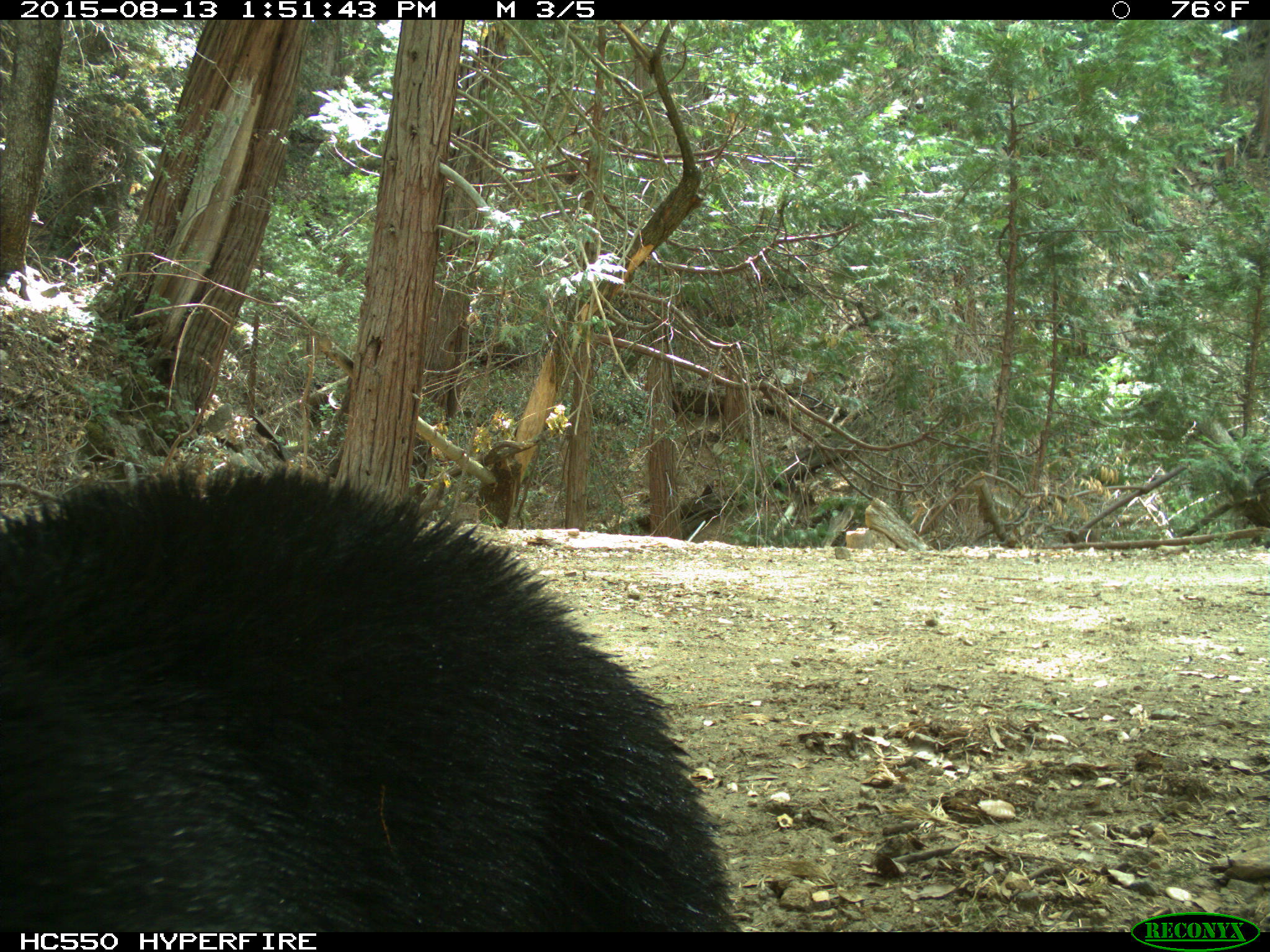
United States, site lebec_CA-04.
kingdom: Animalia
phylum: Chordata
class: Mammalia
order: Carnivora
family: Ursidae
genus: Ursus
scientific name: Ursus americanus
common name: american black bear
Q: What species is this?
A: Ursus americanus (american black bear).